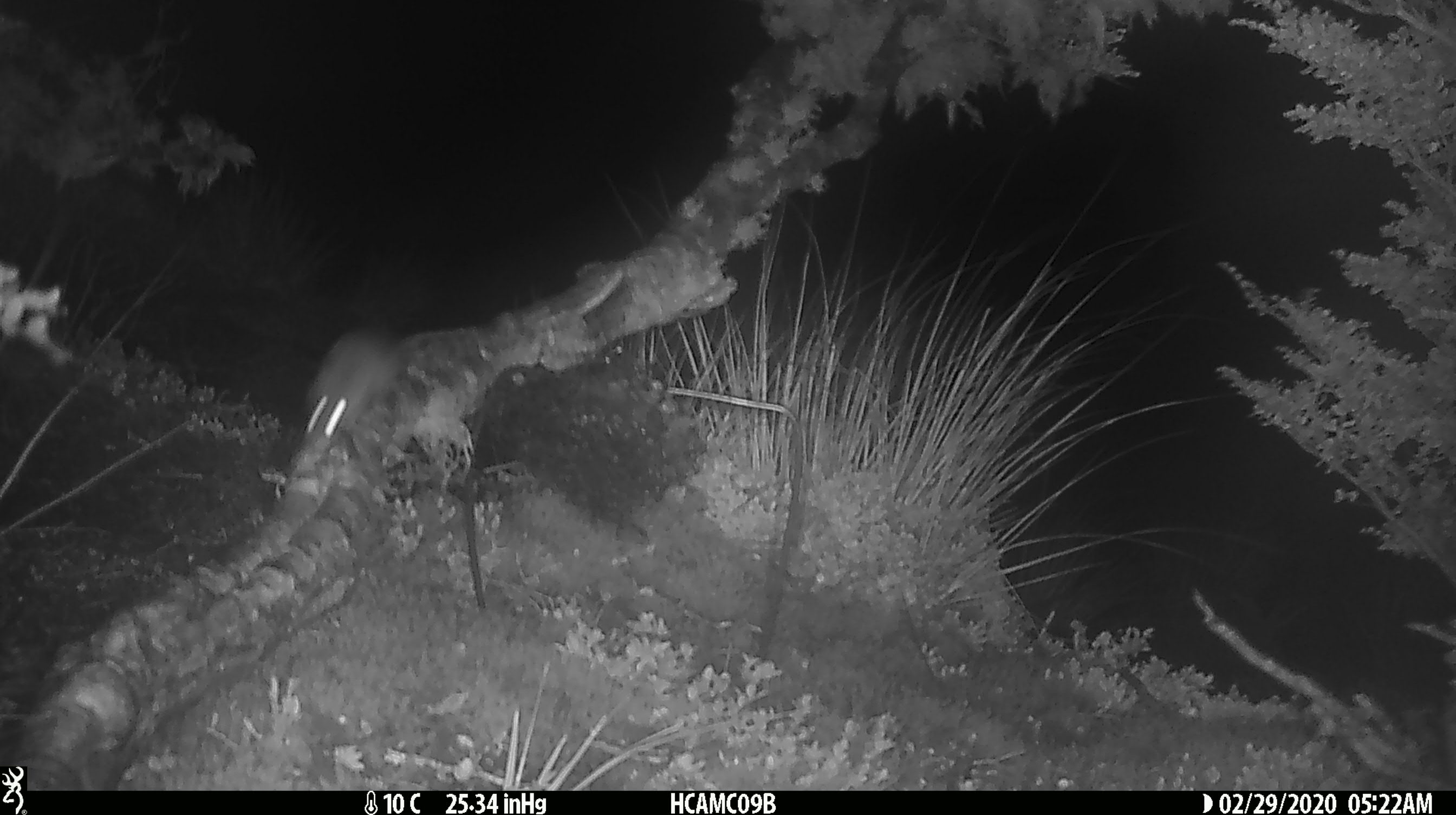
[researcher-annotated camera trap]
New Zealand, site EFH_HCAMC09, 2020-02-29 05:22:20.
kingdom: Animalia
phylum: Chordata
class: Mammalia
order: Rodentia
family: Muridae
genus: Mus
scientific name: Mus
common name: mouse